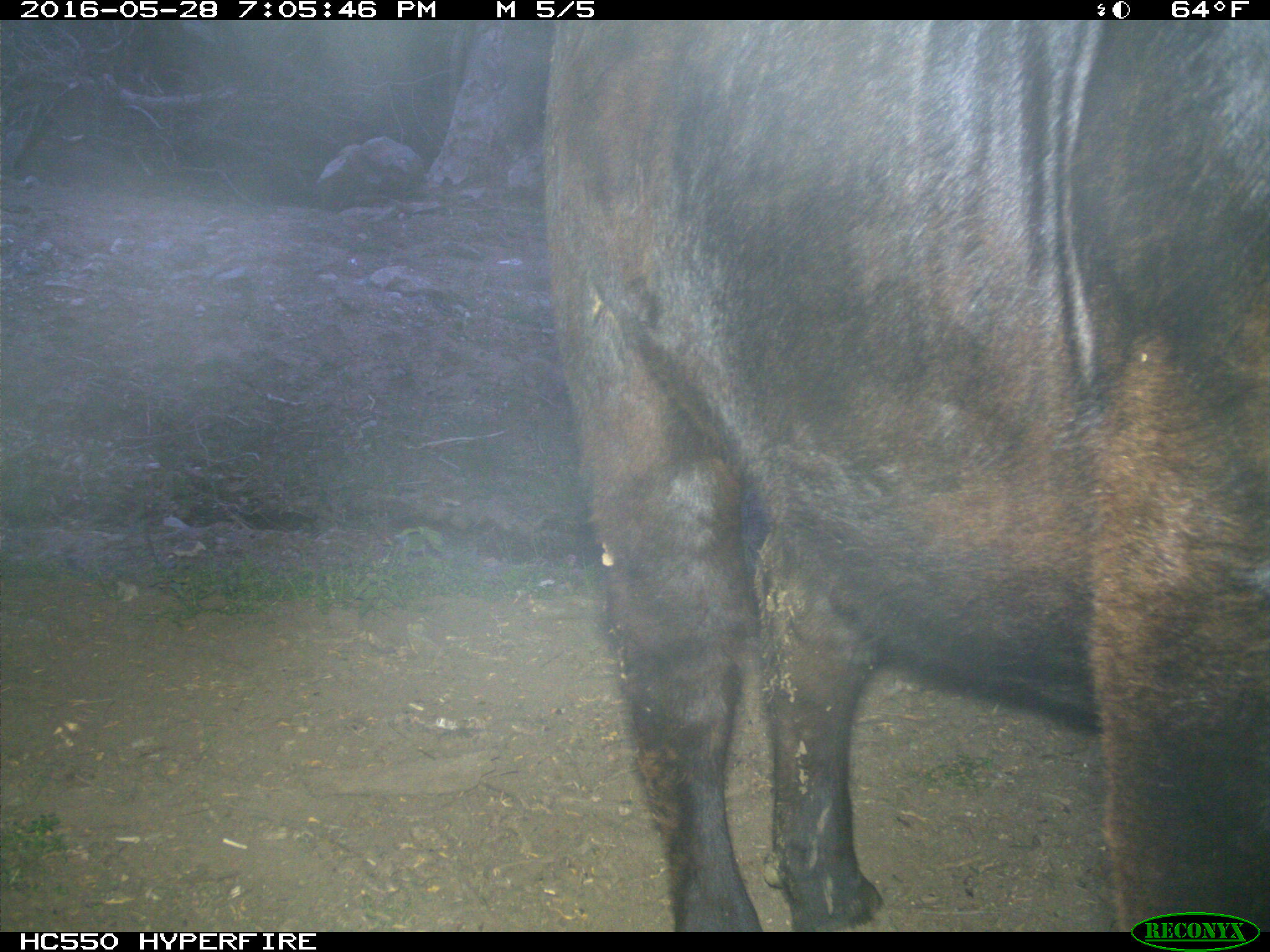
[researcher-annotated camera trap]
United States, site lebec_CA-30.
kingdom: Animalia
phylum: Chordata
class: Mammalia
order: Artiodactyla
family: Bovidae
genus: Bos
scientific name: Bos taurus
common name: domestic cow